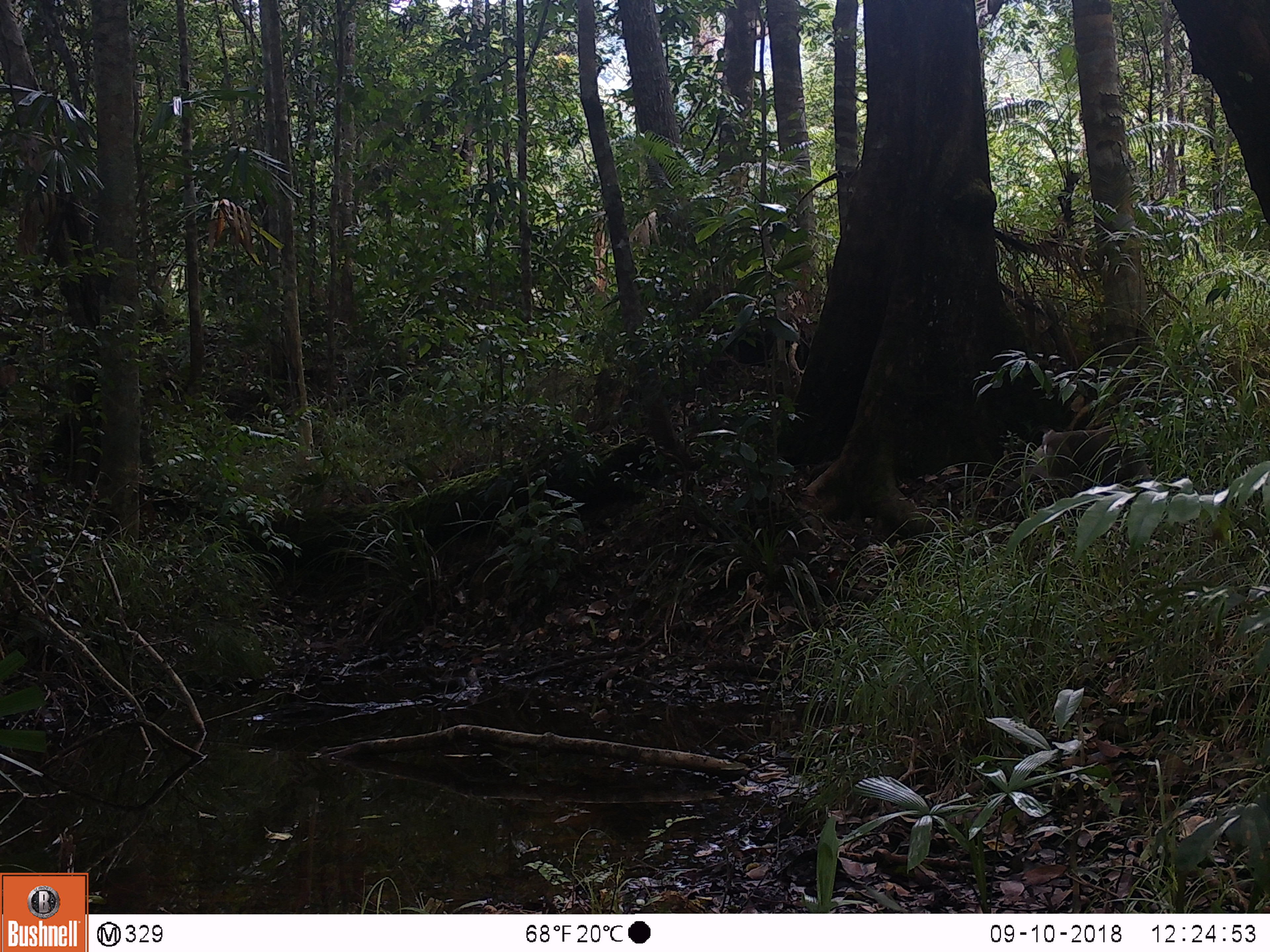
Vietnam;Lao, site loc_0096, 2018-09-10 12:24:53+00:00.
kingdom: Animalia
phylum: Chordata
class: Mammalia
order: Primates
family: Cercopithecidae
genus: Macaca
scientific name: Macaca arctoides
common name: stump-tailed macaque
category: stump tailed macaque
Stump tailed macaque (stump-tailed macaque) (Macaca arctoides). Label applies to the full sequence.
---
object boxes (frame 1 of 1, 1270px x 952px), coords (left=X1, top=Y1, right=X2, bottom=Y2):
stump tailed macaque: (left=998, top=417, right=1158, bottom=503)